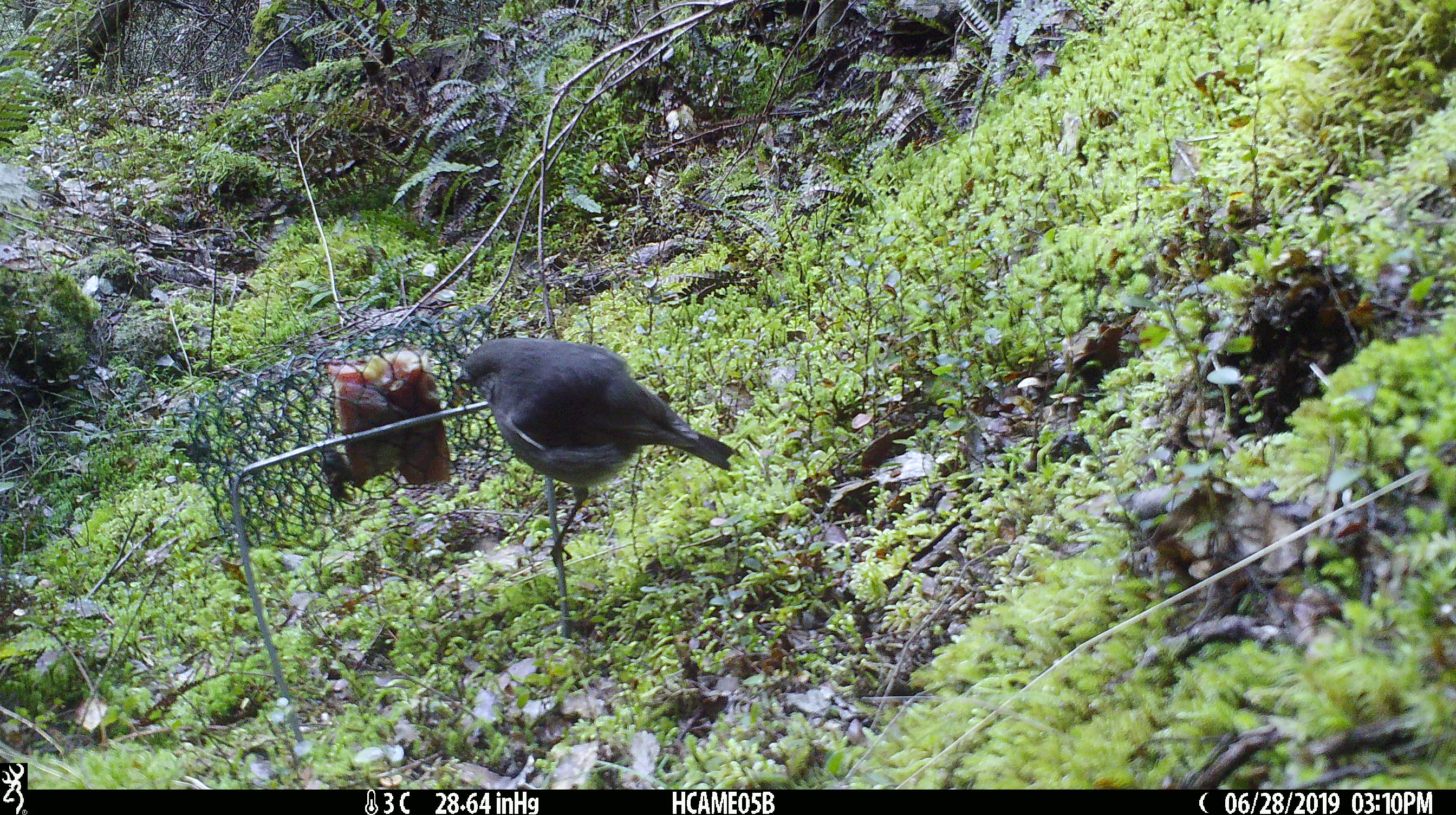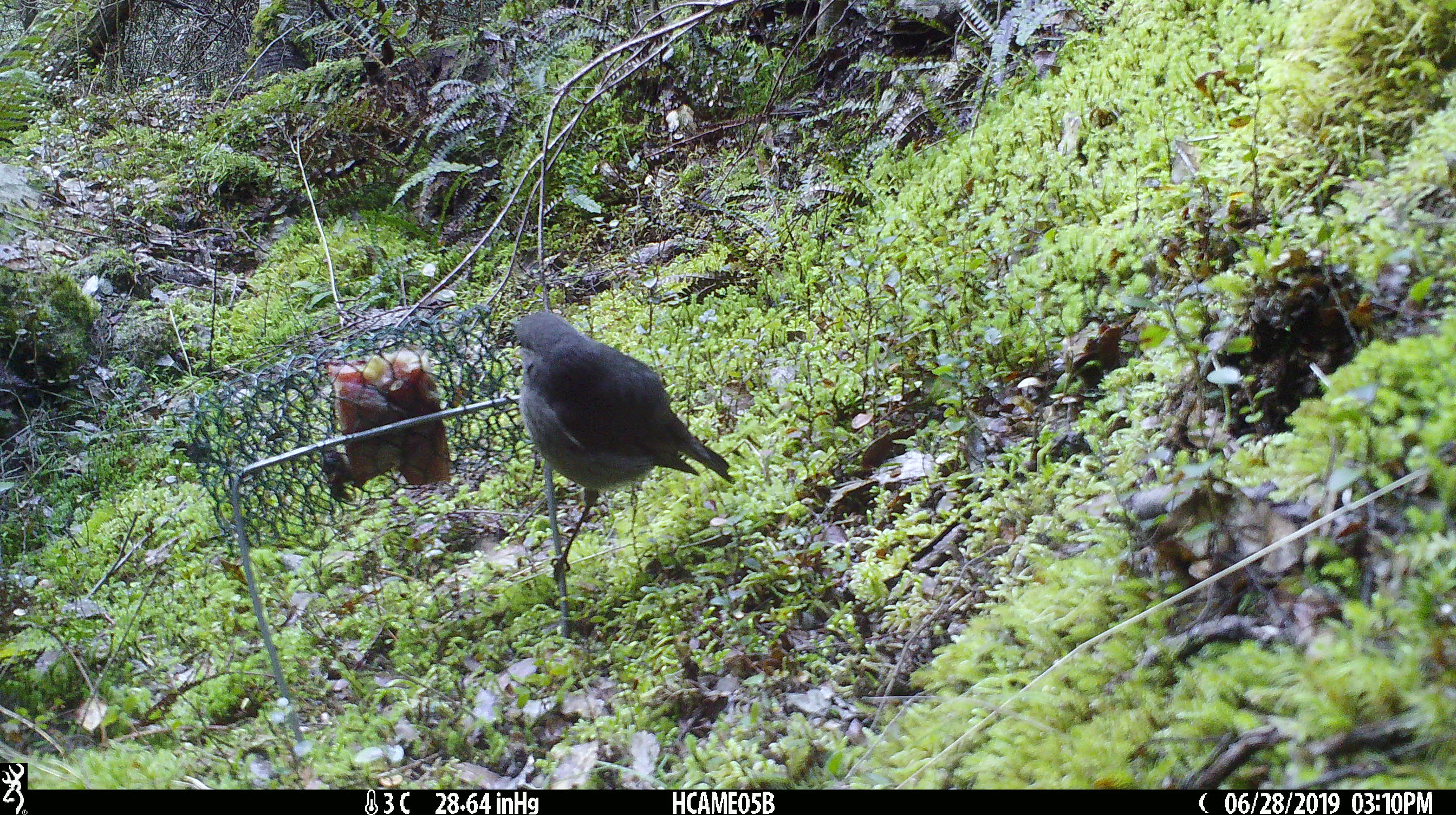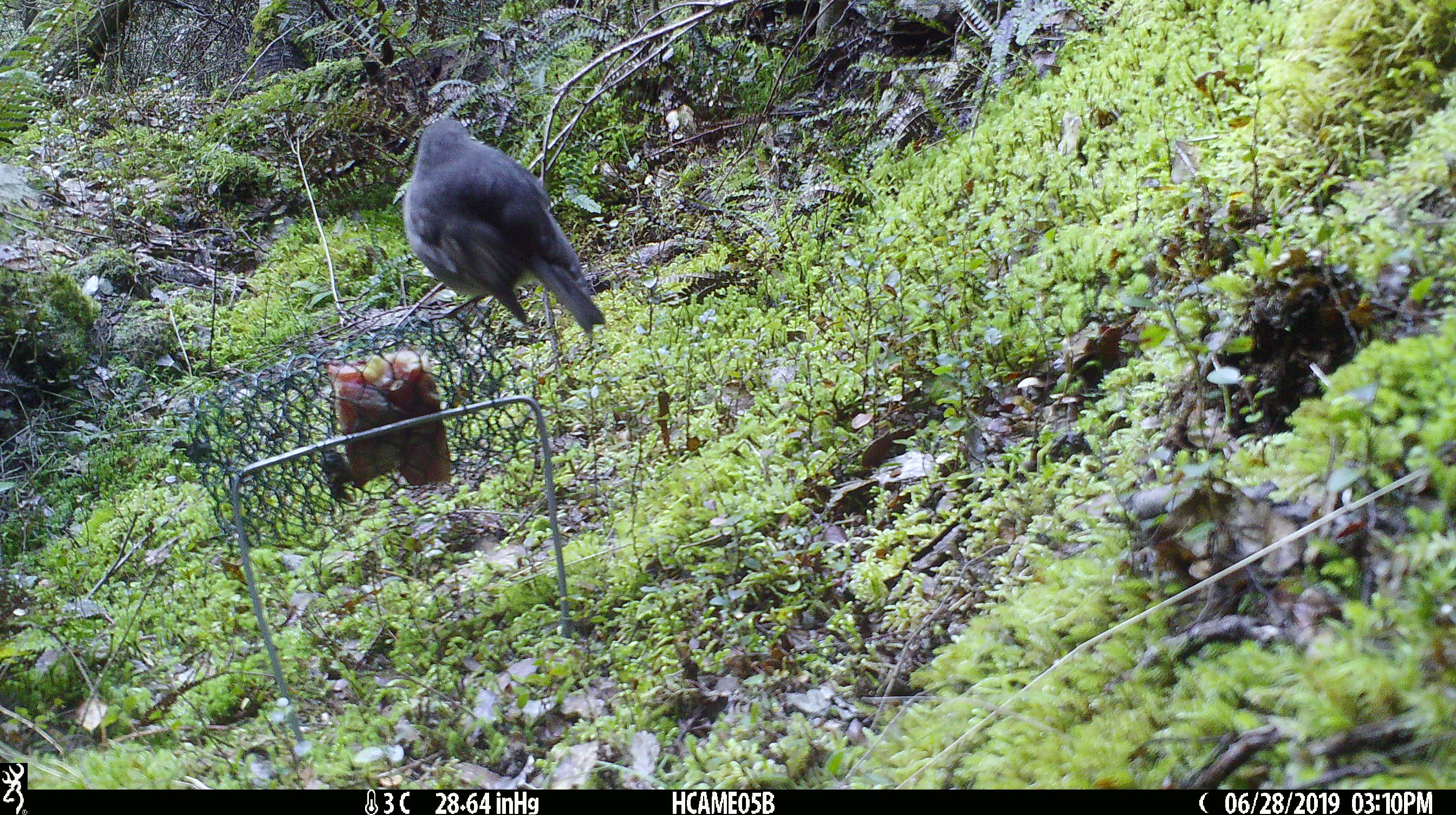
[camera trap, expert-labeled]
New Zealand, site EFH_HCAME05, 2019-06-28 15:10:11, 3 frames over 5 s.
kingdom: Animalia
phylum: Chordata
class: Aves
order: Passeriformes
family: Petroicidae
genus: Petroica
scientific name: Petroica australis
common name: new zealand robin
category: robin